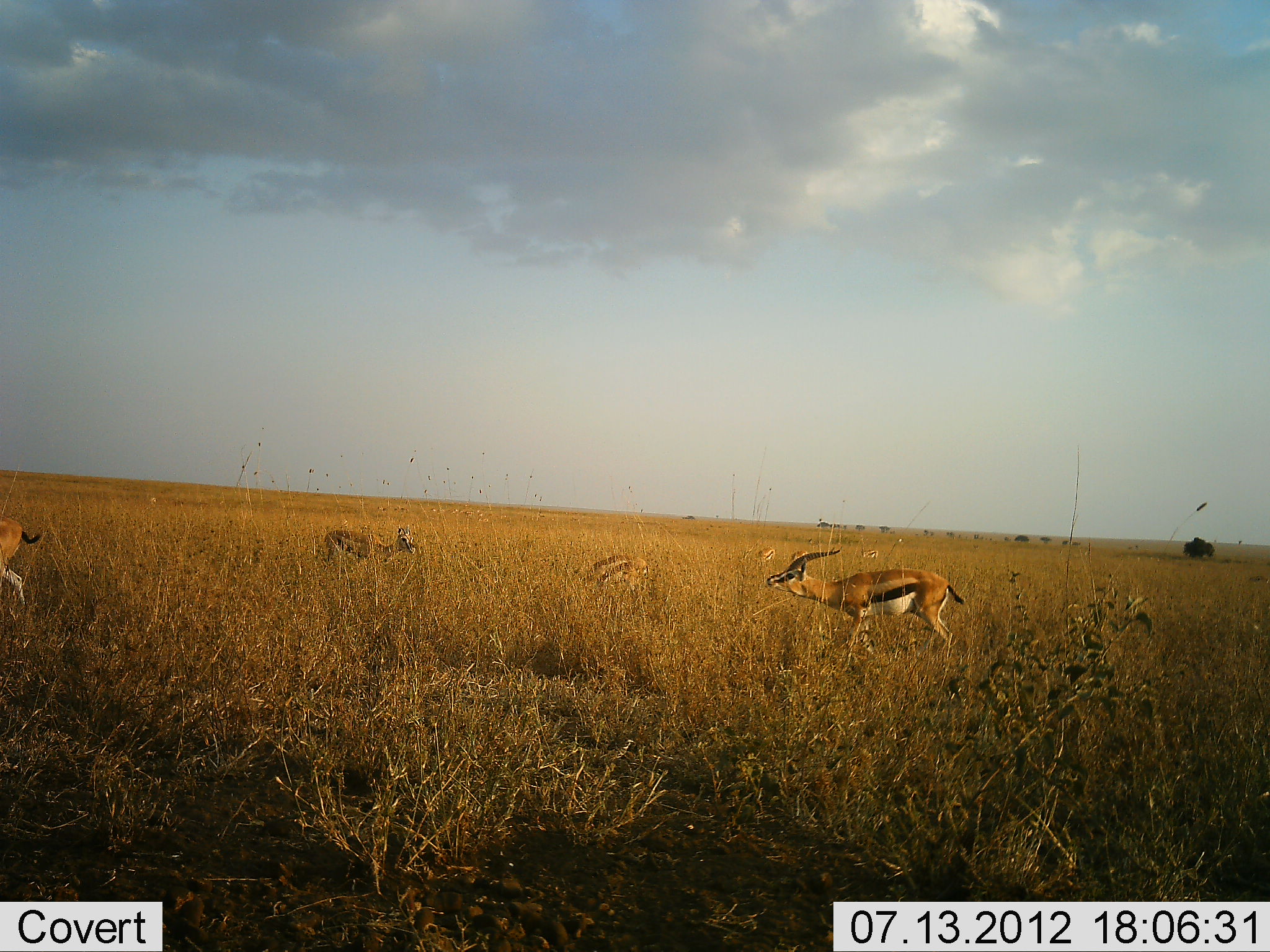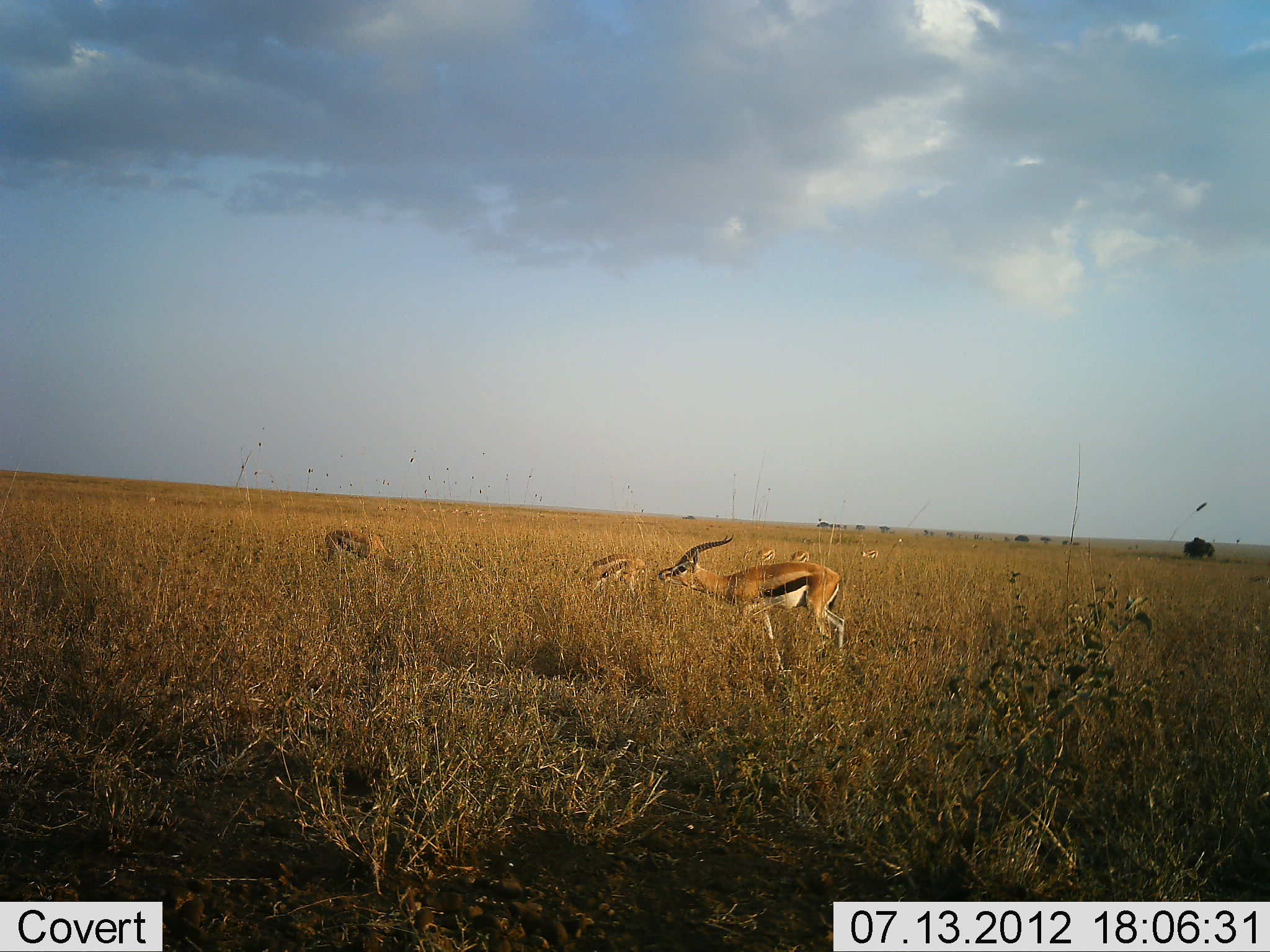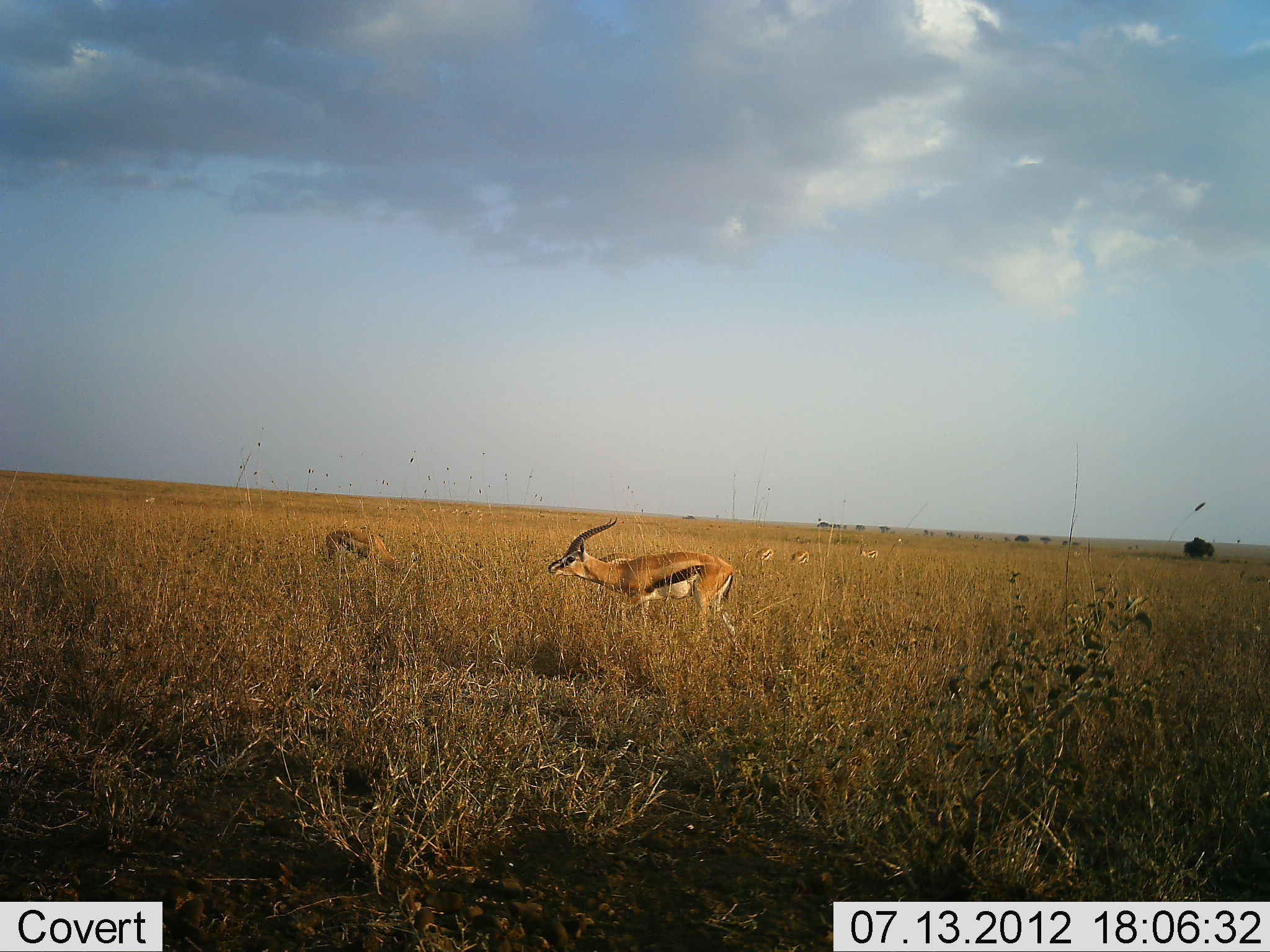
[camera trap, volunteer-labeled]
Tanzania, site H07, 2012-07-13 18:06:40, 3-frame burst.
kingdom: Animalia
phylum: Chordata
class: Mammalia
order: Artiodactyla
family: Bovidae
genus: Eudorcas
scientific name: Eudorcas thomsonii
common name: thomson's gazelle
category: gazellethomsons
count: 5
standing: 64%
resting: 9%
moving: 55%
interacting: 0%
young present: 9%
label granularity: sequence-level